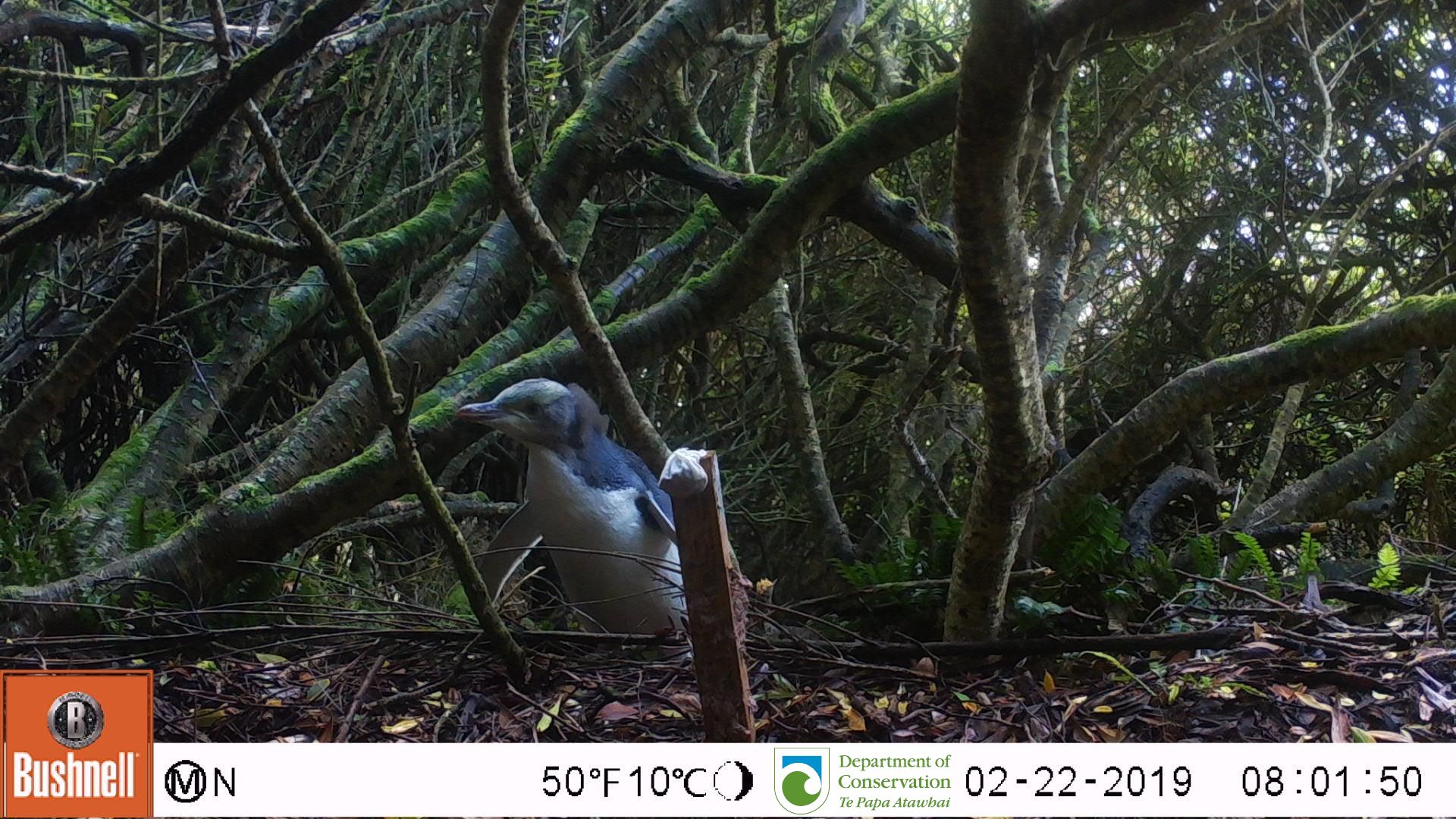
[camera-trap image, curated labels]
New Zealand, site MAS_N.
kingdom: Animalia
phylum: Chordata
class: Aves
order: Sphenisciformes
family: Spheniscidae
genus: Megadyptes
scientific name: Megadyptes antipodes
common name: yellow-eyed penguin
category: yellow eyed penguin